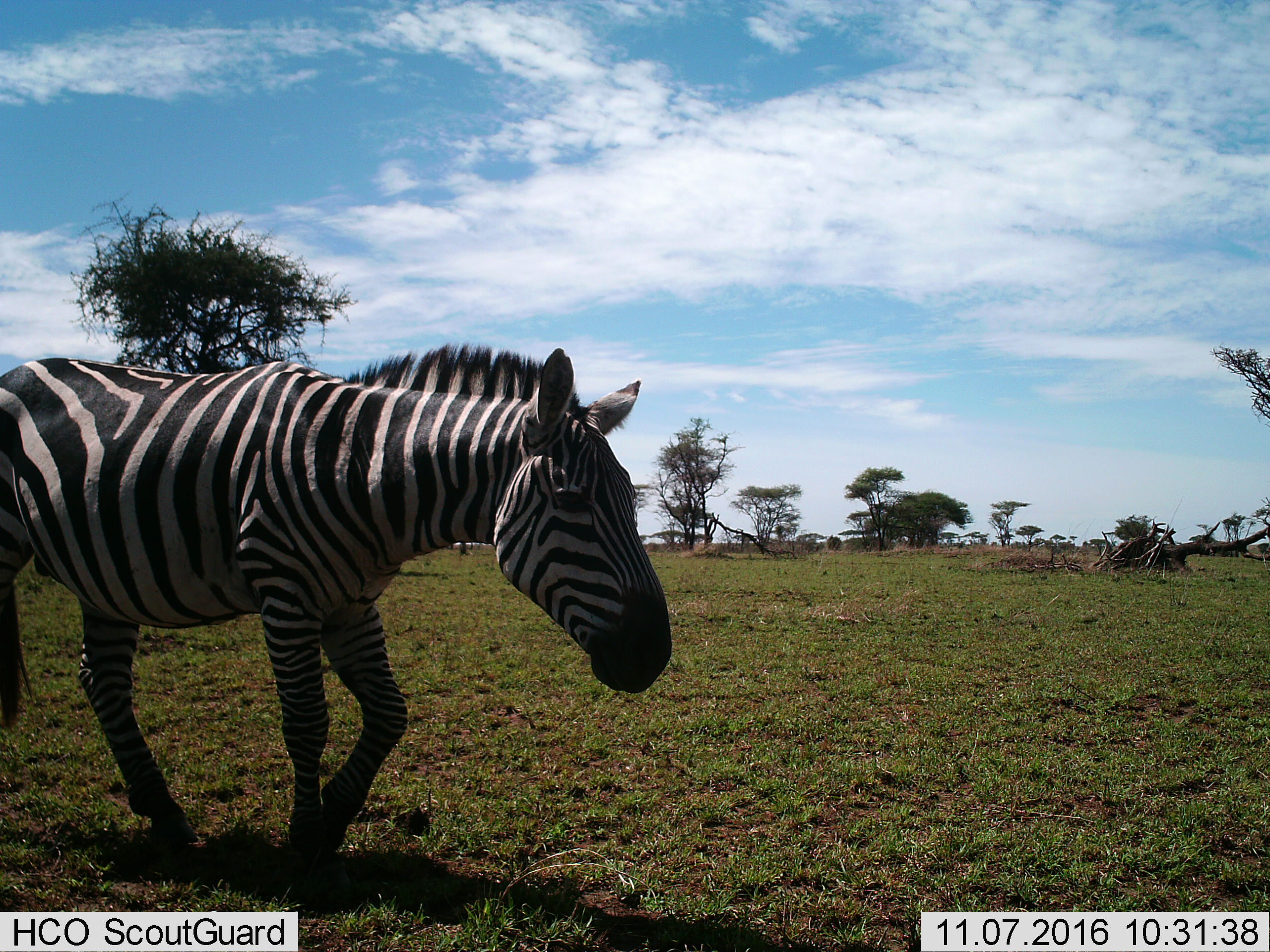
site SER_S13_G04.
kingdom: Animalia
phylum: Chordata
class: Mammalia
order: Perissodactyla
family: Equidae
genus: Equus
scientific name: Equus quagga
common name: plains zebra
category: zebraplains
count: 1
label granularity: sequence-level